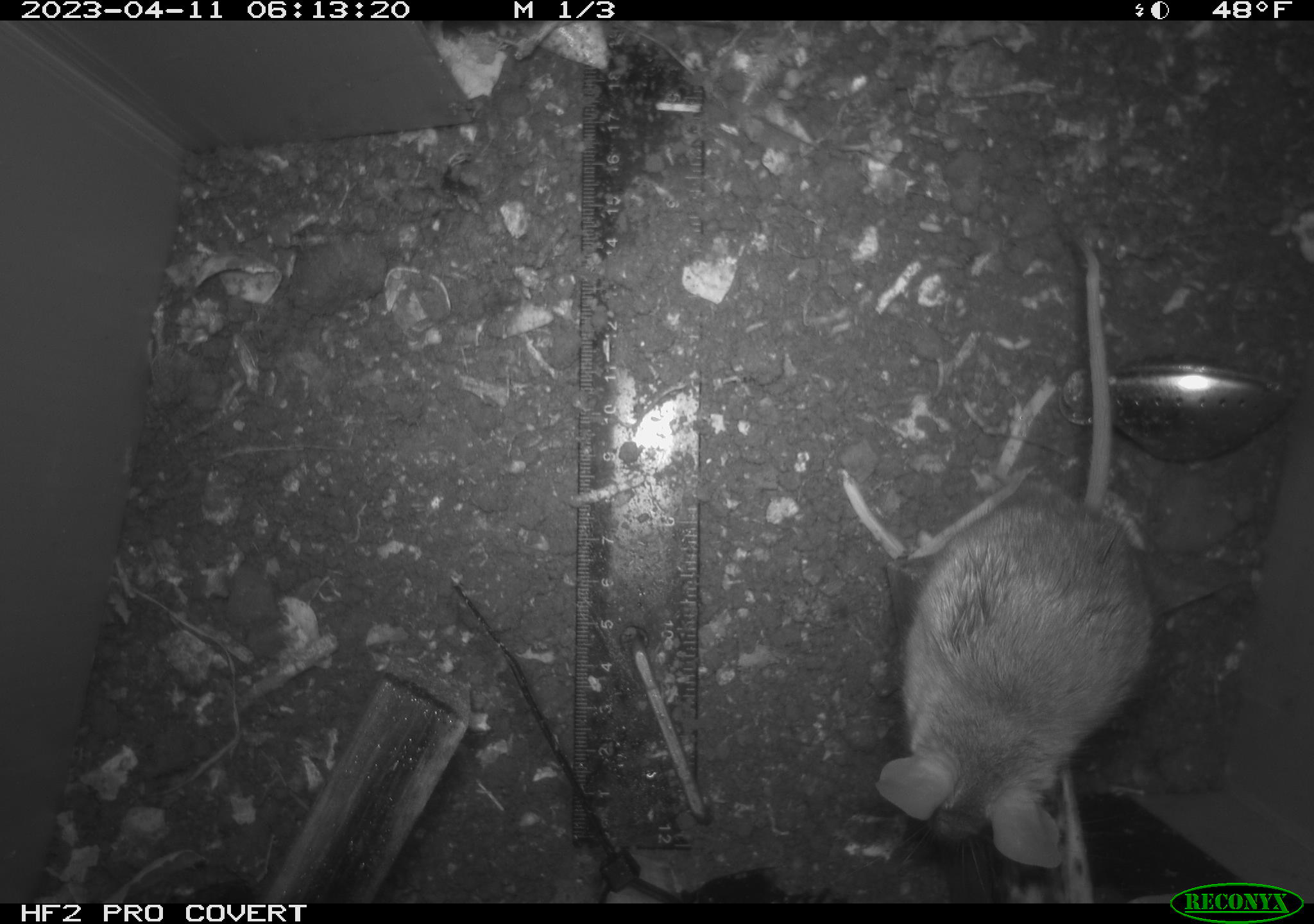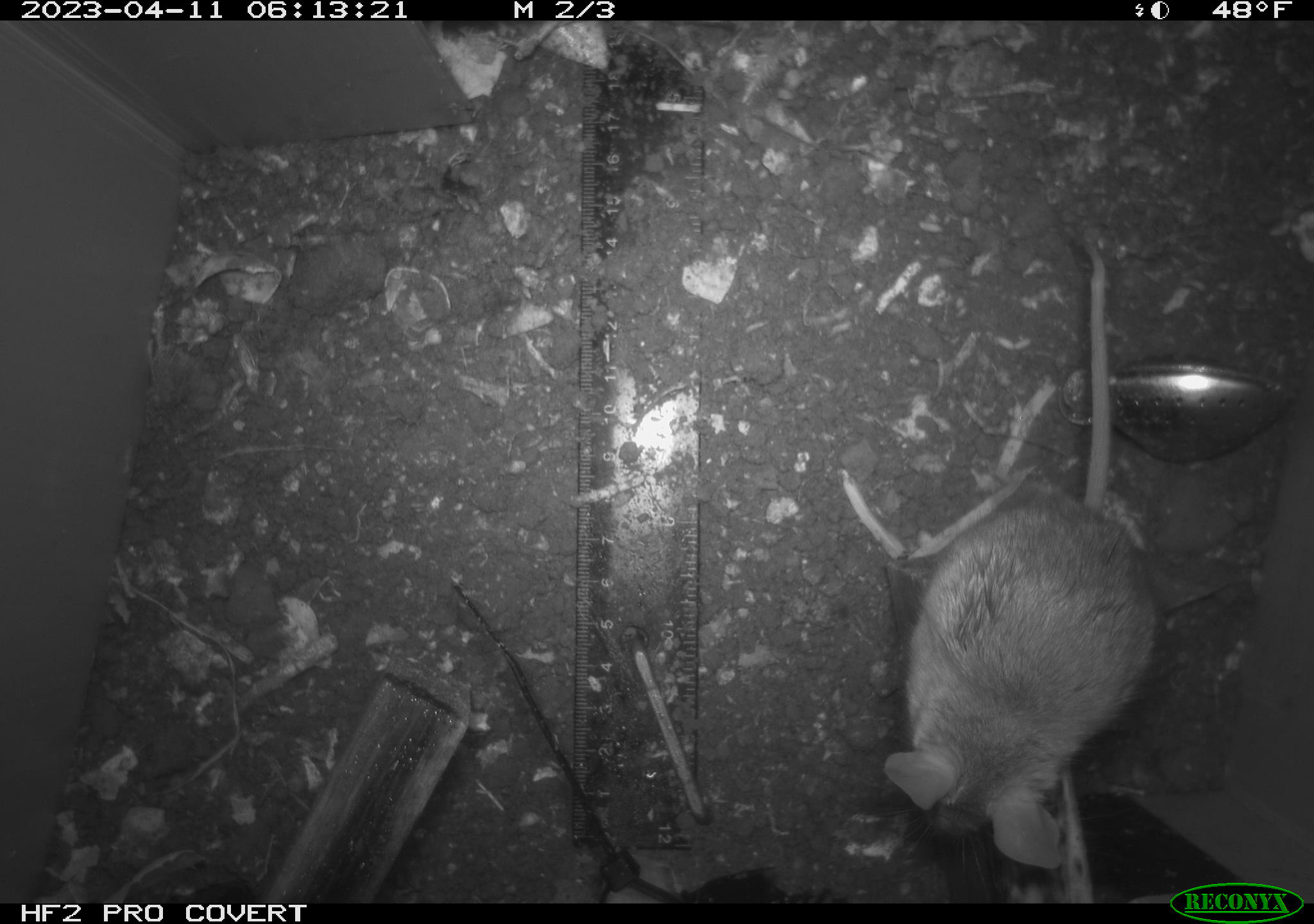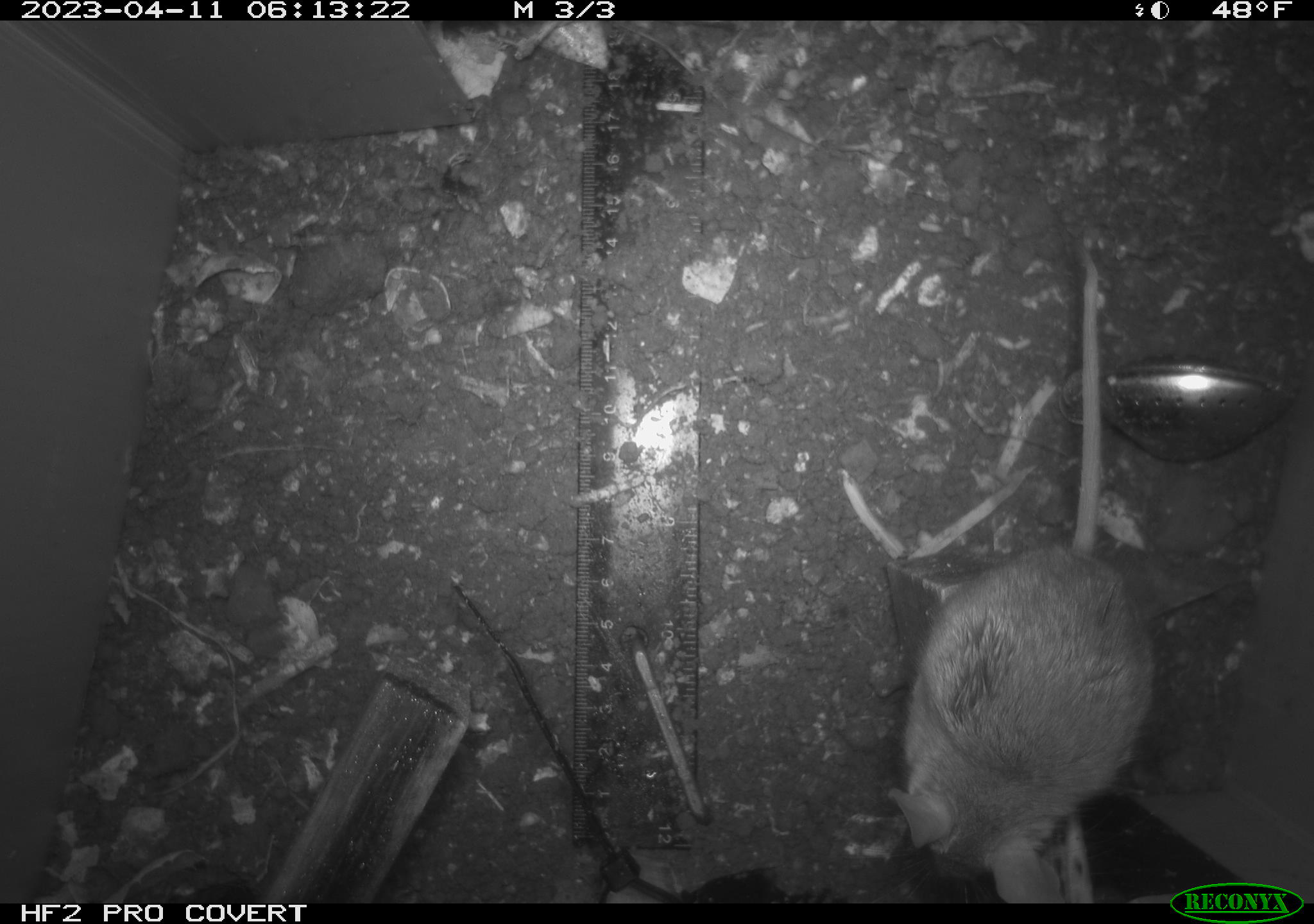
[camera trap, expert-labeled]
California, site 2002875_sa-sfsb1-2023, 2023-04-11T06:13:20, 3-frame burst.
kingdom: Animalia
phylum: Chordata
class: Mammalia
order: Rodentia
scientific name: Rodentia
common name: mouse species